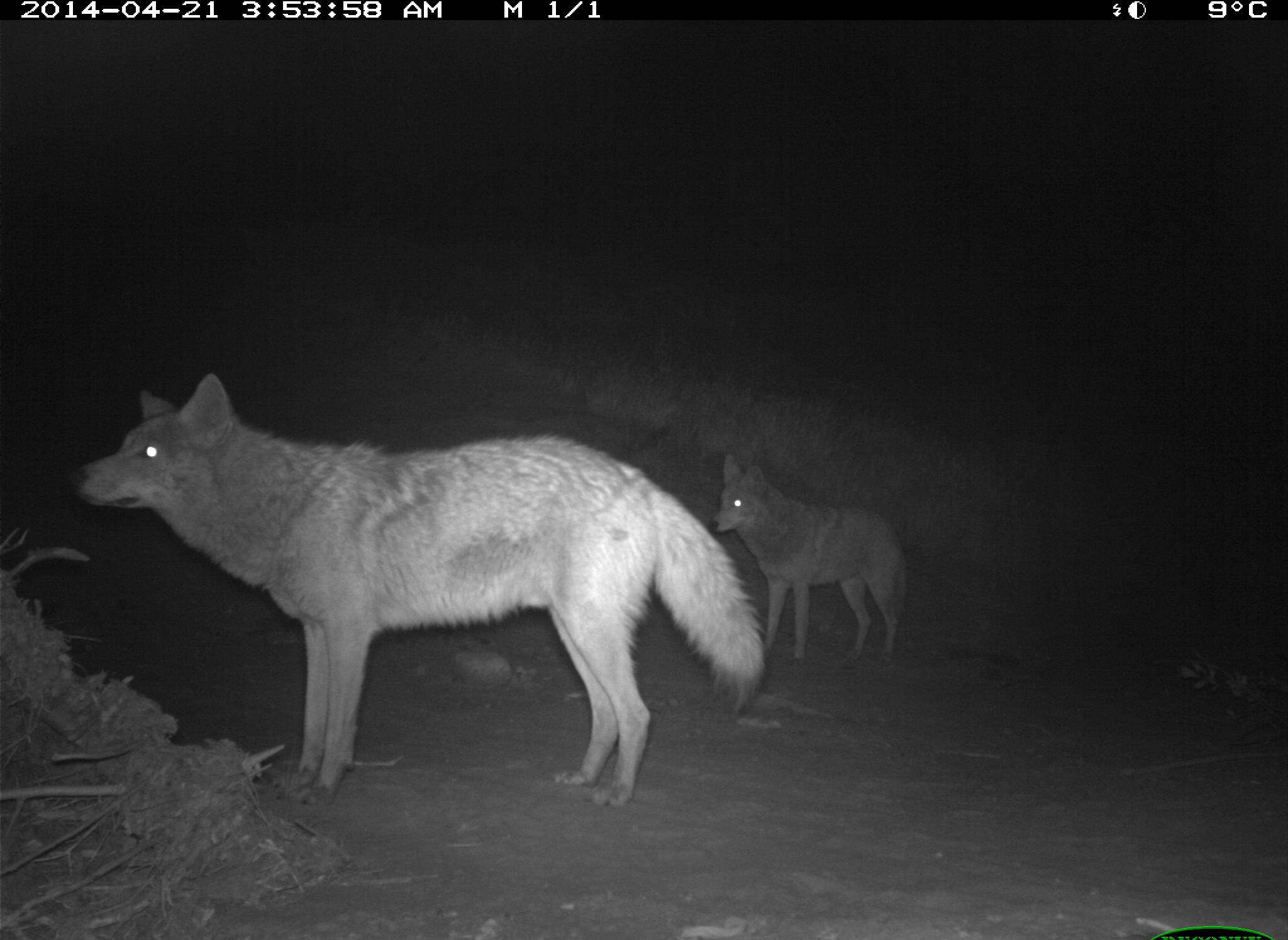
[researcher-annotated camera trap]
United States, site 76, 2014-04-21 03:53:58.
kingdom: Animalia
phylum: Chordata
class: Mammalia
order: Carnivora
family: Canidae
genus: Canis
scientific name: Canis latrans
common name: coyote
Coyote (Canis latrans).